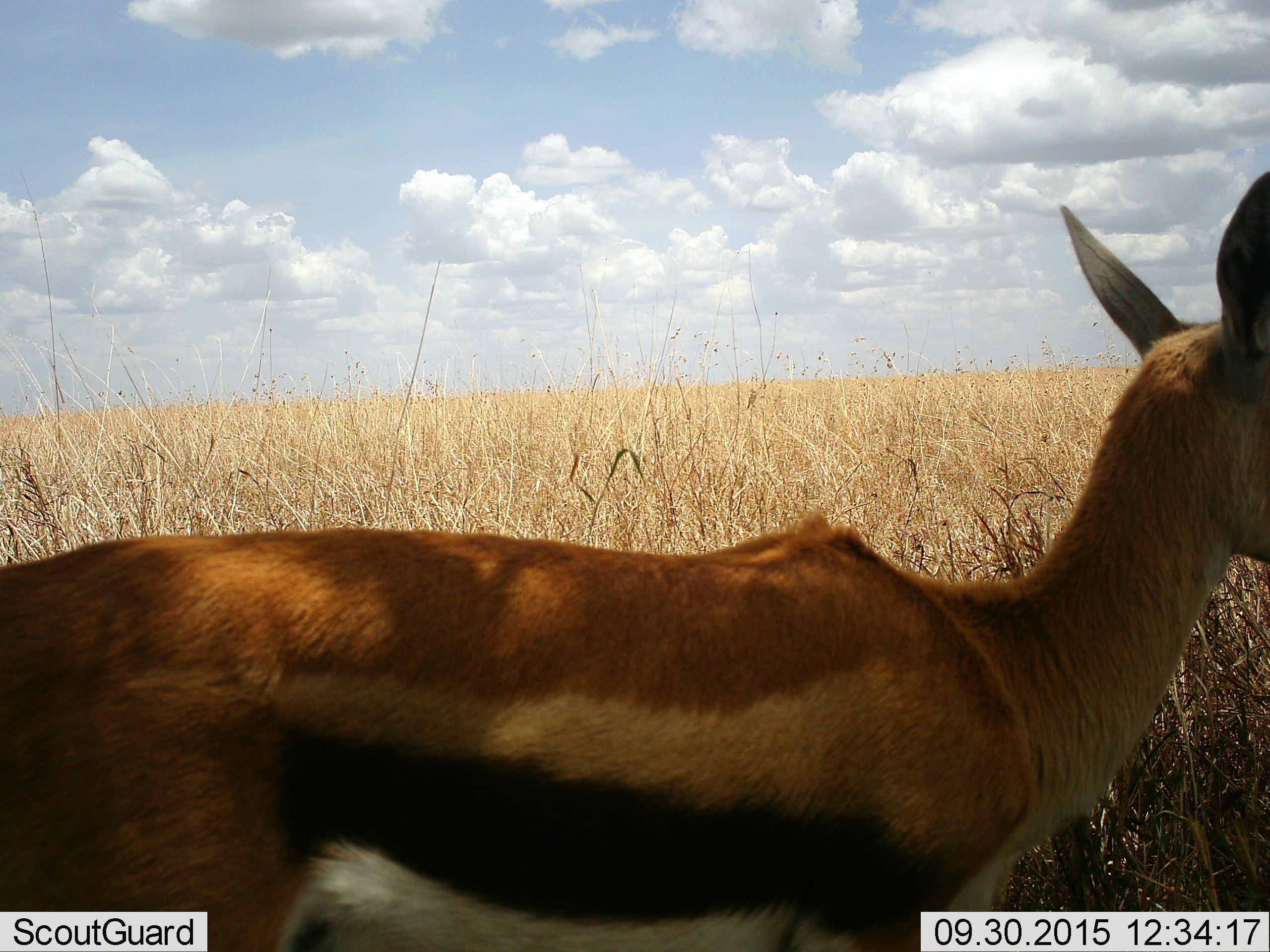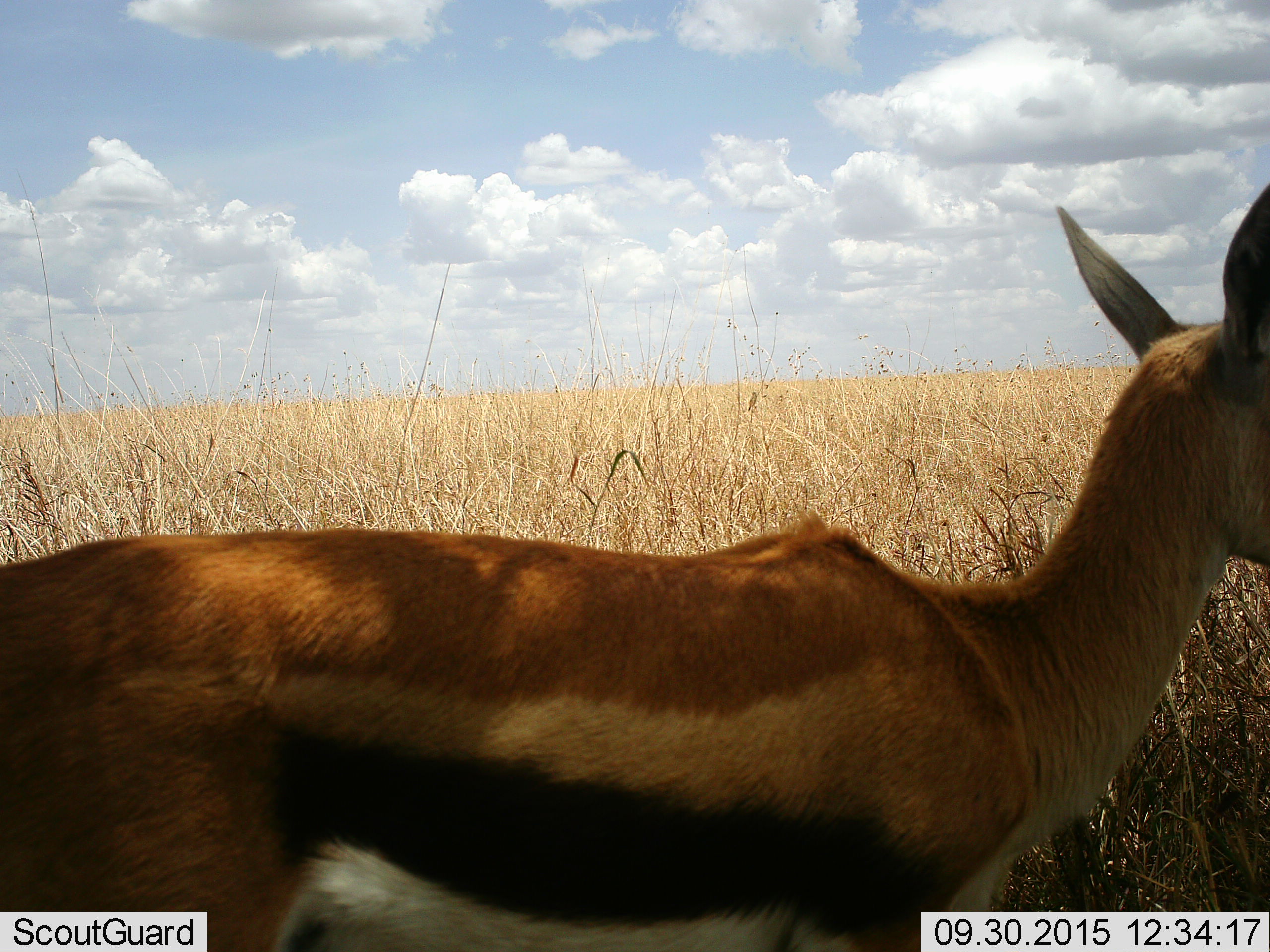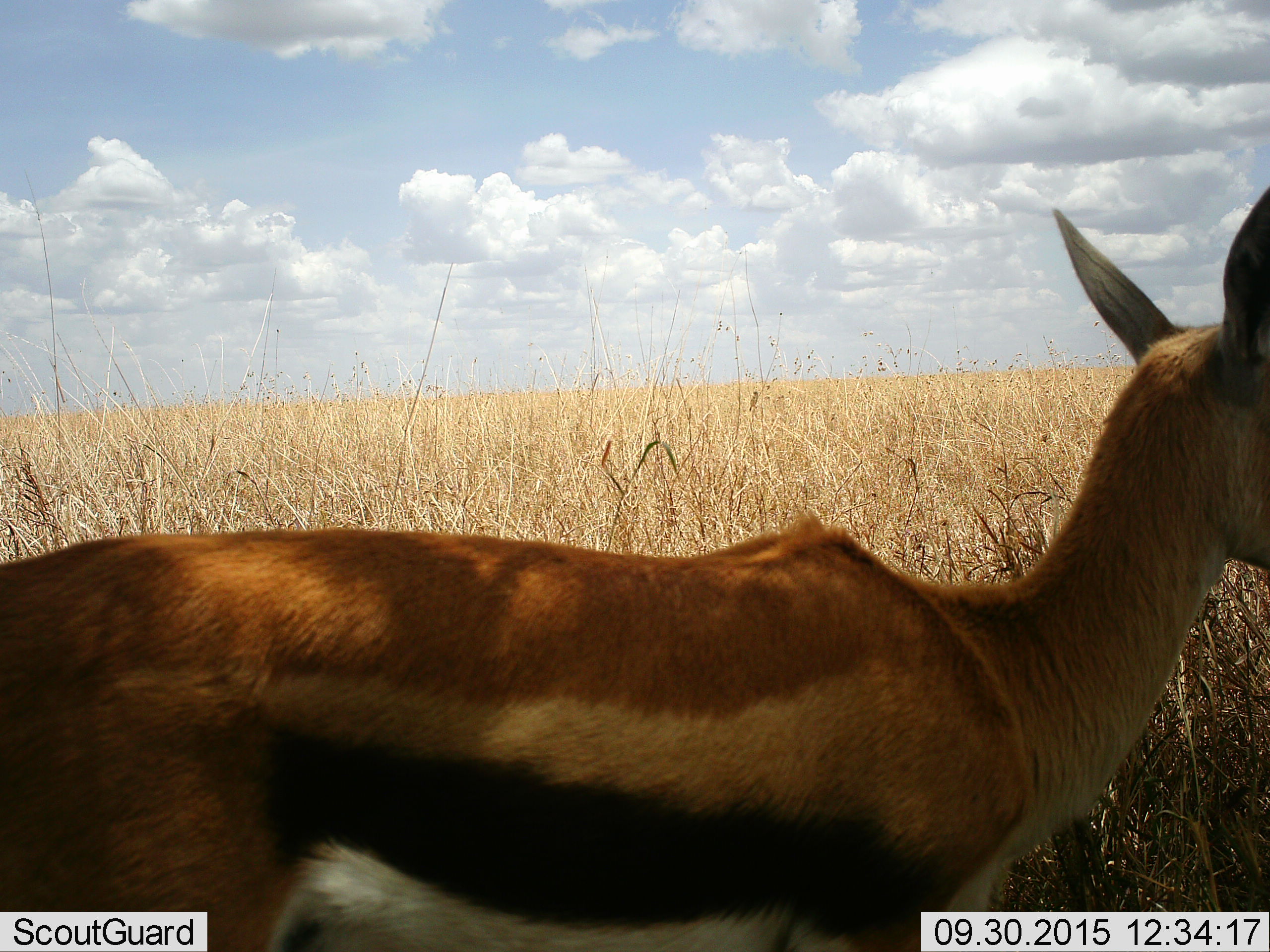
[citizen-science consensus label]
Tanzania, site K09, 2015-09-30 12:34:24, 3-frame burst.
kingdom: Animalia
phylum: Chordata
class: Mammalia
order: Artiodactyla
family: Bovidae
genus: Eudorcas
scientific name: Eudorcas thomsonii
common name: thomson's gazelle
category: gazellethomsons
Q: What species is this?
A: Gazellethomsons (thomson's gazelle) (Eudorcas thomsonii).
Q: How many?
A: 1.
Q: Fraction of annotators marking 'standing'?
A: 100%.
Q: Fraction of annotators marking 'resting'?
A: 11%.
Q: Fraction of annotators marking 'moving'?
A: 0%.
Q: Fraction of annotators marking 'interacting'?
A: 0%.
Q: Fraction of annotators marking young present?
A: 0%.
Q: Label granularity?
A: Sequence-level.